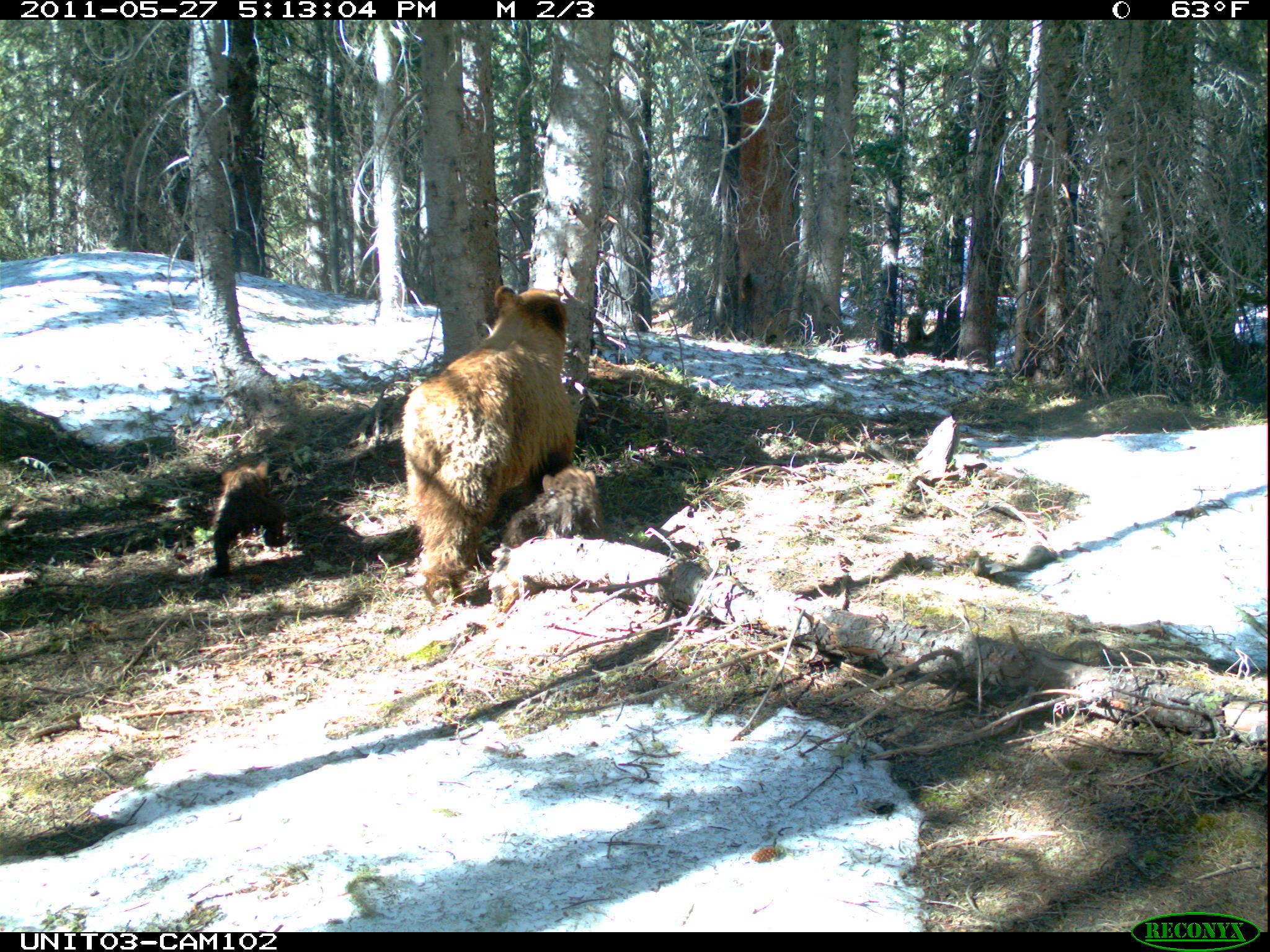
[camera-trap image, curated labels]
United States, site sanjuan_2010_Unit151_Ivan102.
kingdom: Animalia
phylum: Chordata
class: Mammalia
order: Carnivora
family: Ursidae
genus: Ursus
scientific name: Ursus americanus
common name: american black bear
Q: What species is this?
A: Ursus americanus (american black bear).